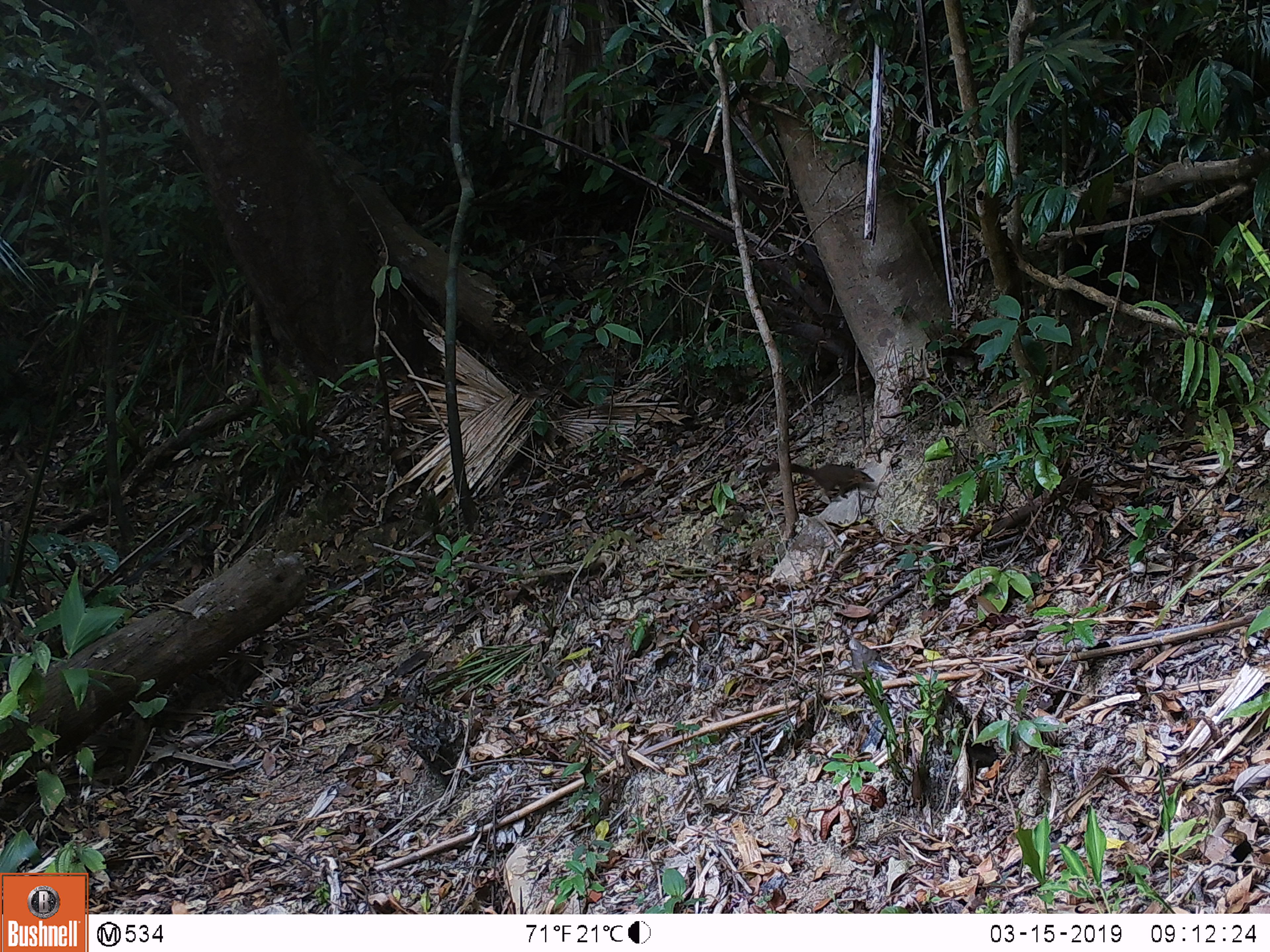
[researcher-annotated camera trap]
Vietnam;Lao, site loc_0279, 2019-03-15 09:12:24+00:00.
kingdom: Animalia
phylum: Chordata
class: Mammalia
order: Rodentia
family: Sciuridae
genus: Dremomys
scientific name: Dremomys rufigenis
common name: red-cheeked squirrel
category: red cheeked squirrel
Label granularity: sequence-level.